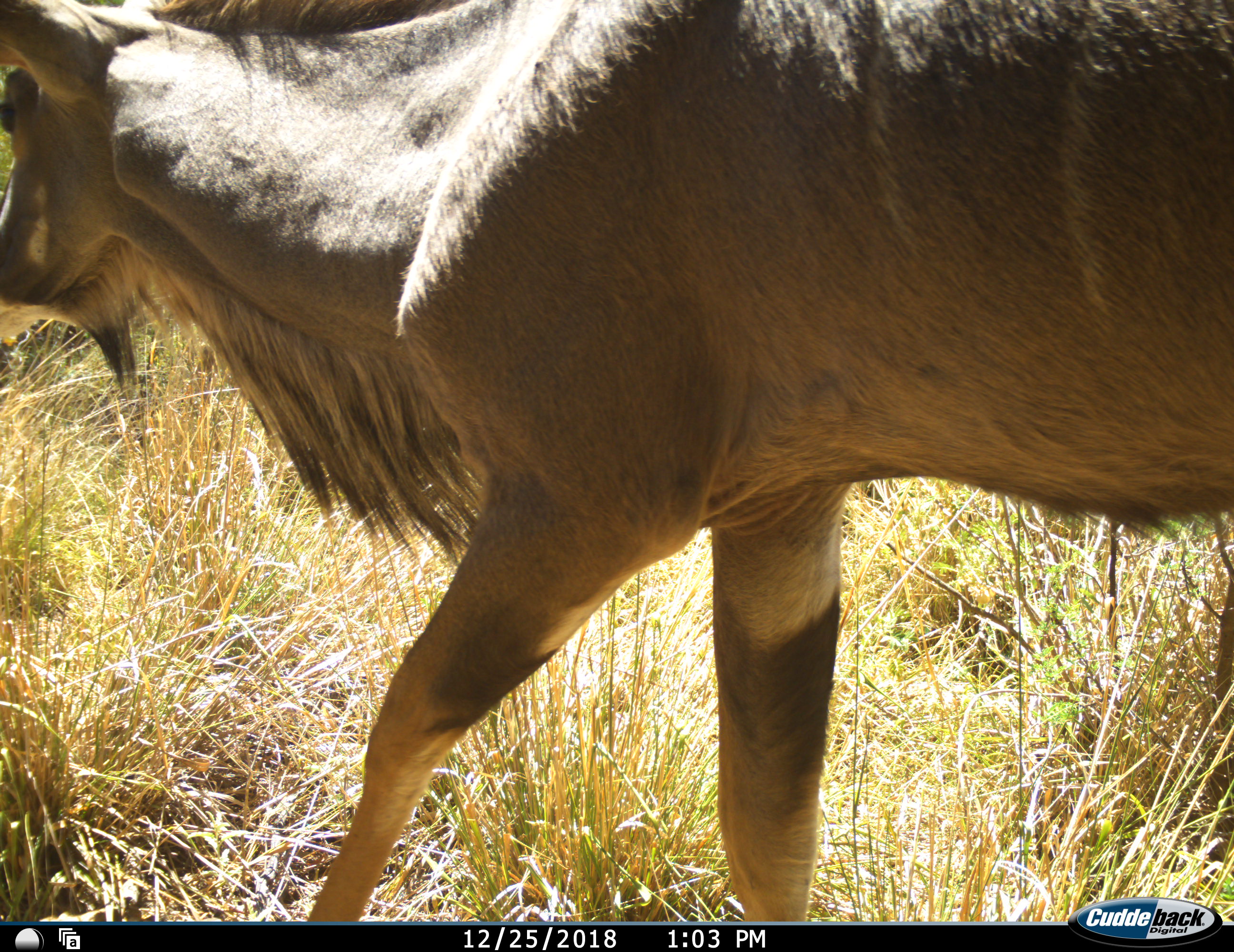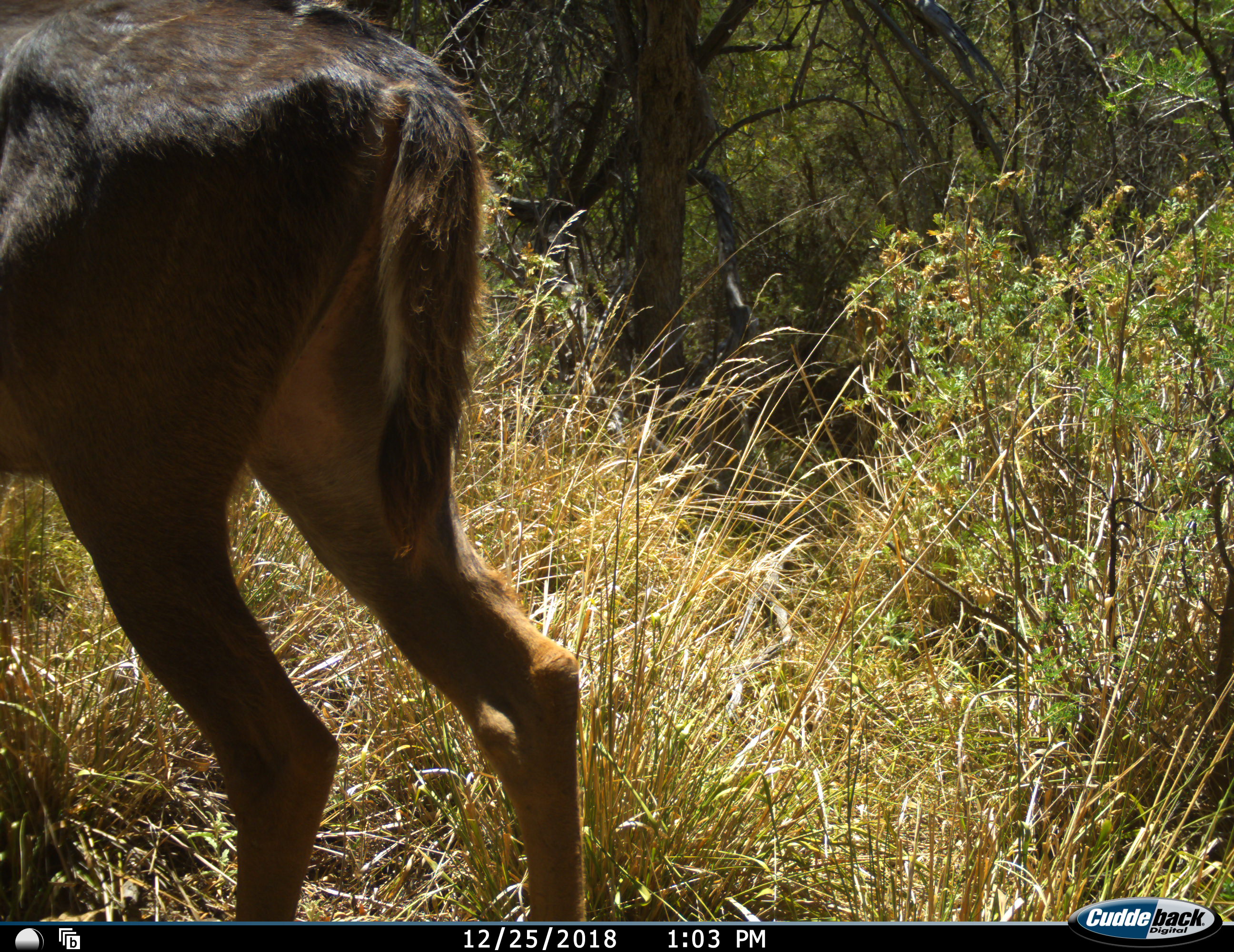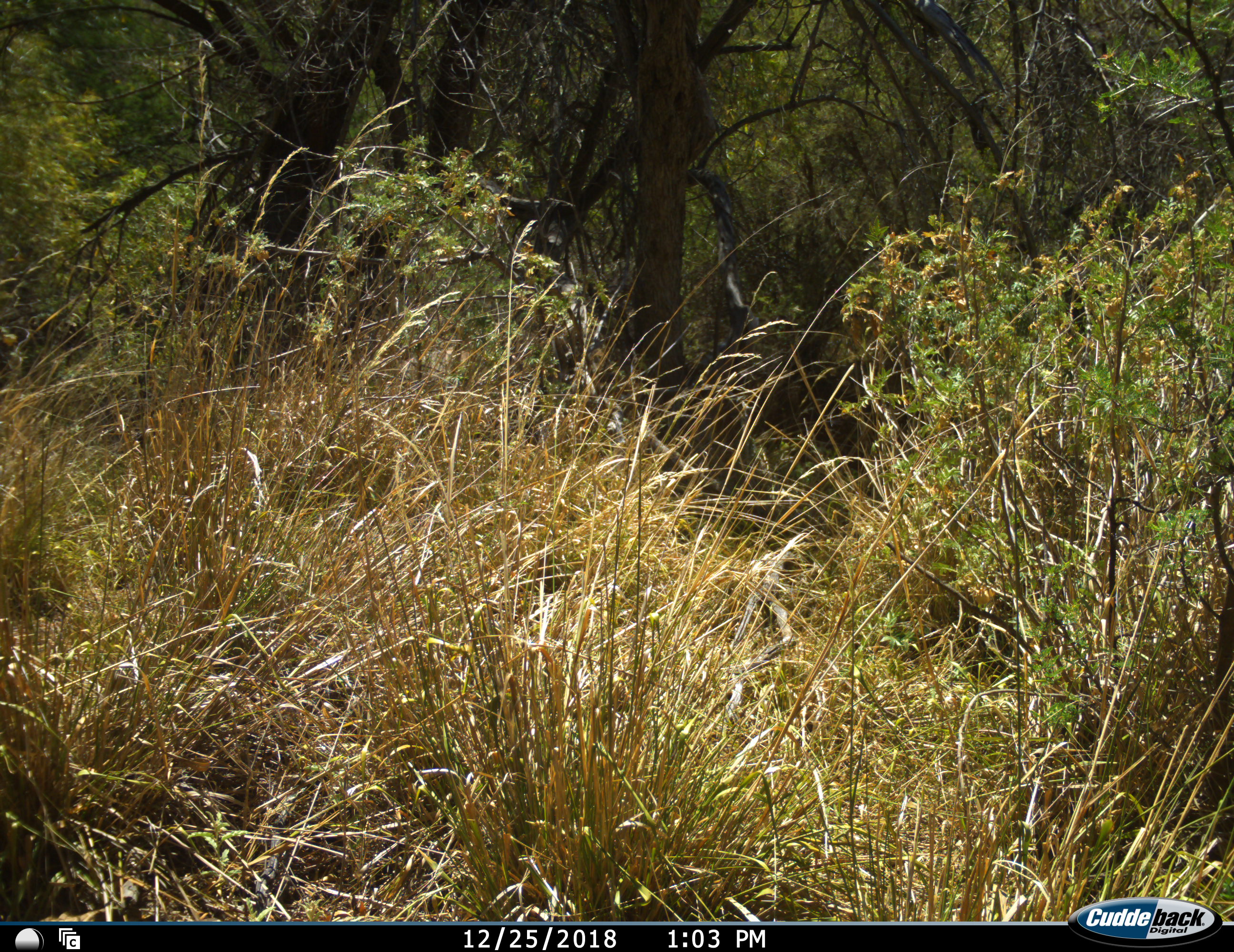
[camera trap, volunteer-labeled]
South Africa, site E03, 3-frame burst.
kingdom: Animalia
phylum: Chordata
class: Mammalia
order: Artiodactyla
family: Bovidae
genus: Tragelaphus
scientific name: Tragelaphus strepsiceros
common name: greater kudu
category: kudu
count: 1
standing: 0%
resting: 0%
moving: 100%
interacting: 0%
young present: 0%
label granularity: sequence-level